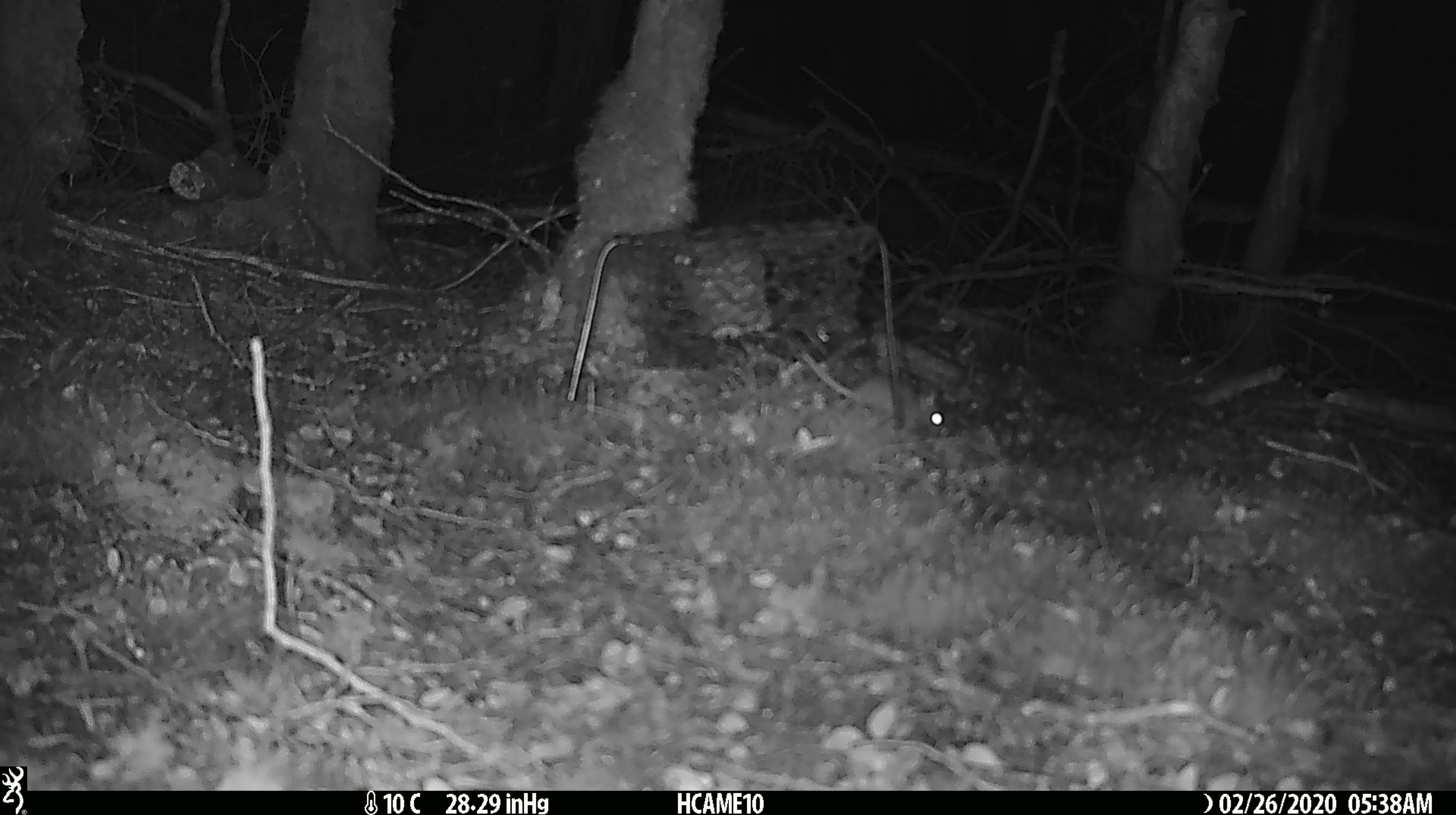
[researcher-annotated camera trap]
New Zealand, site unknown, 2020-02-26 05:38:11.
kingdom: Animalia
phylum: Chordata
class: Mammalia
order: Rodentia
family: Muridae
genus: Mus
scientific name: Mus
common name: mouse